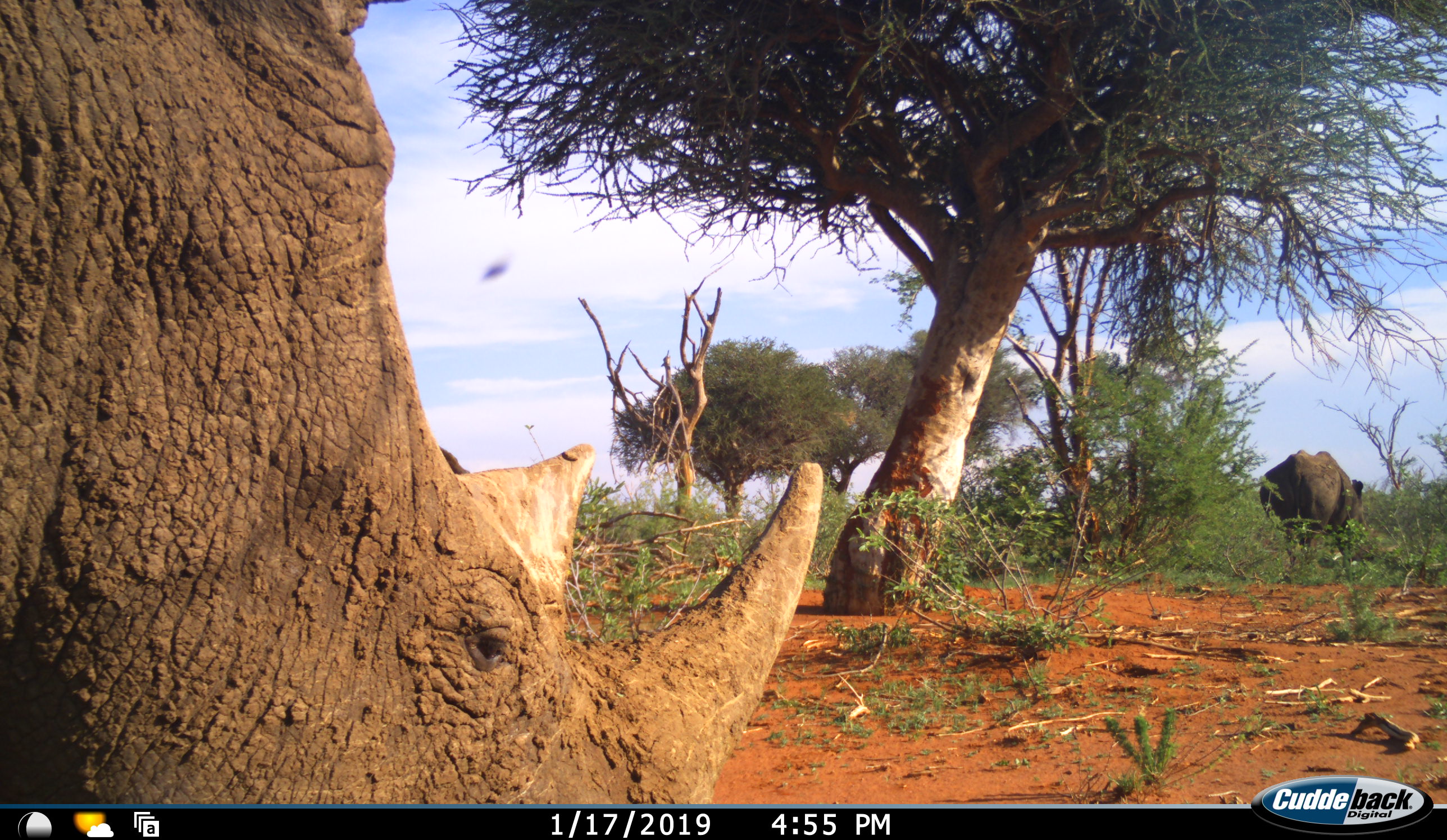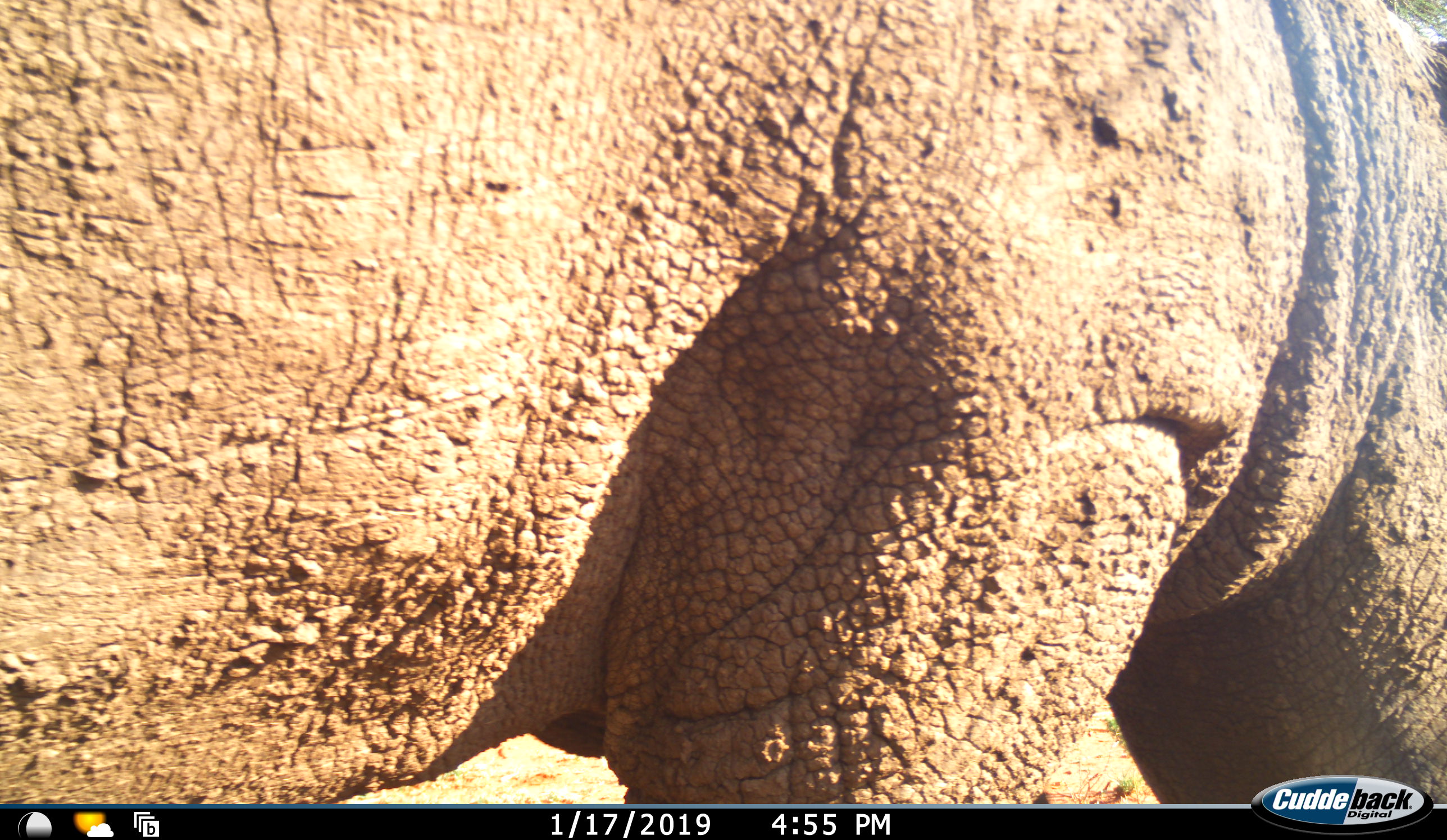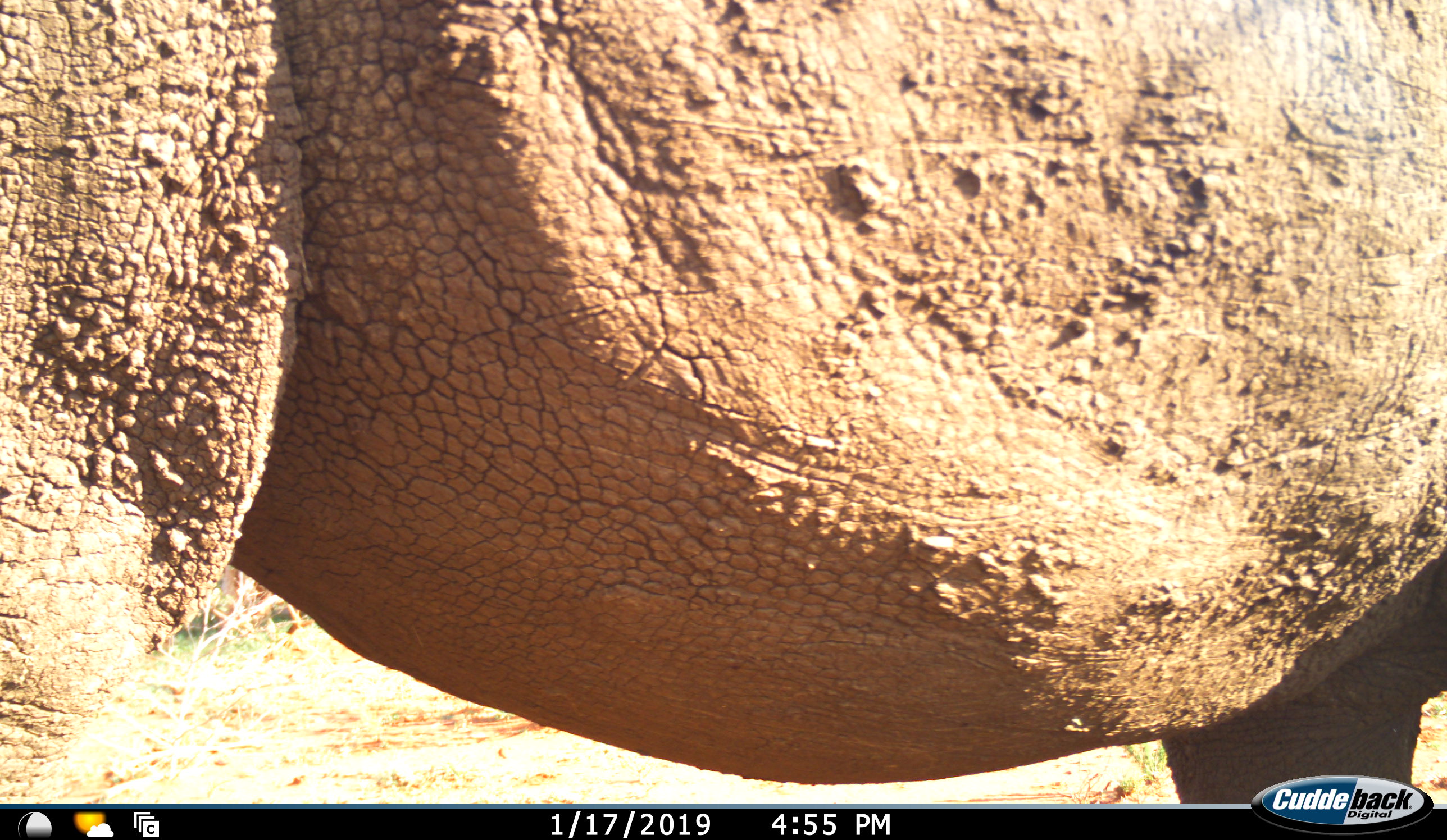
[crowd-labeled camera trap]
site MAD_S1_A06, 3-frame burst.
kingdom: Animalia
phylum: Chordata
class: Mammalia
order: Perissodactyla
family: Rhinocerotidae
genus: Diceros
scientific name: Diceros bicornis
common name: black rhinoceros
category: rhinocerosblack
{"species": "rhinocerosblack (black rhinoceros) (Diceros bicornis)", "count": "1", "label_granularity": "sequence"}